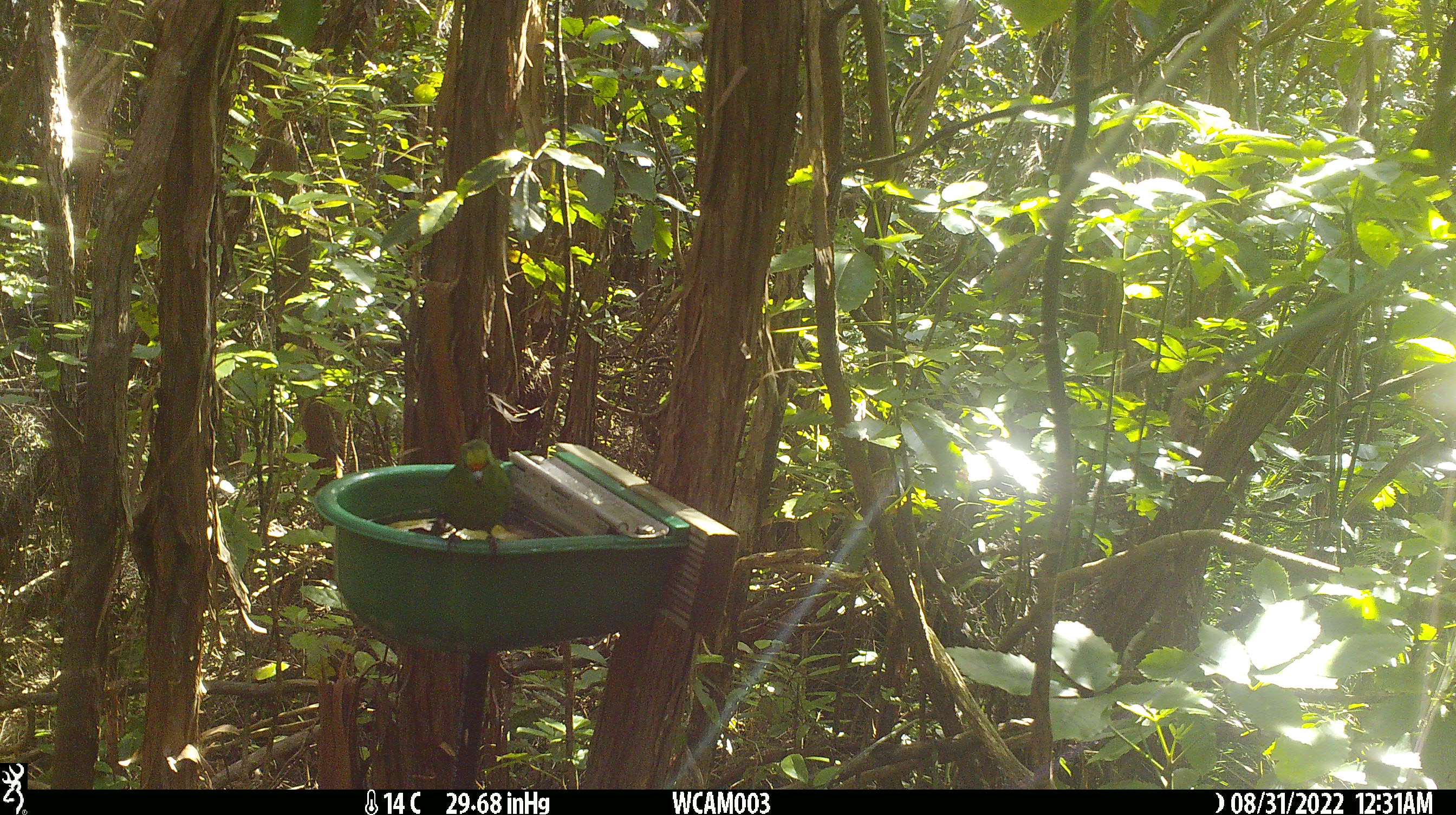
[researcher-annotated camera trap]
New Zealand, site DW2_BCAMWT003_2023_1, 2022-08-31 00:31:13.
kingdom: Animalia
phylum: Chordata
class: Aves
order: Psittaciformes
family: Psittaculidae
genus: Cyanoramphus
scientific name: Cyanoramphus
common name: parakeet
Parakeet (Cyanoramphus).